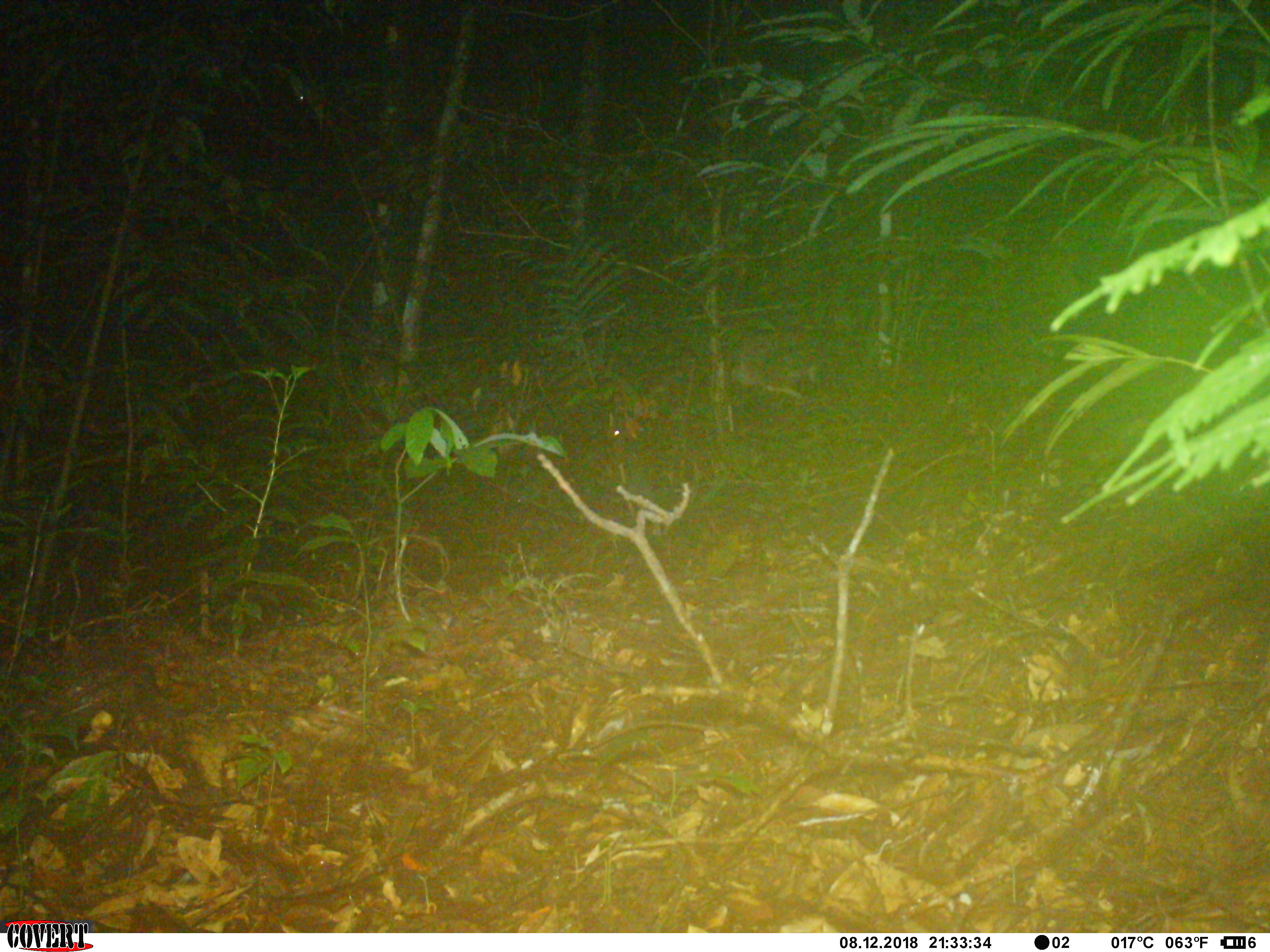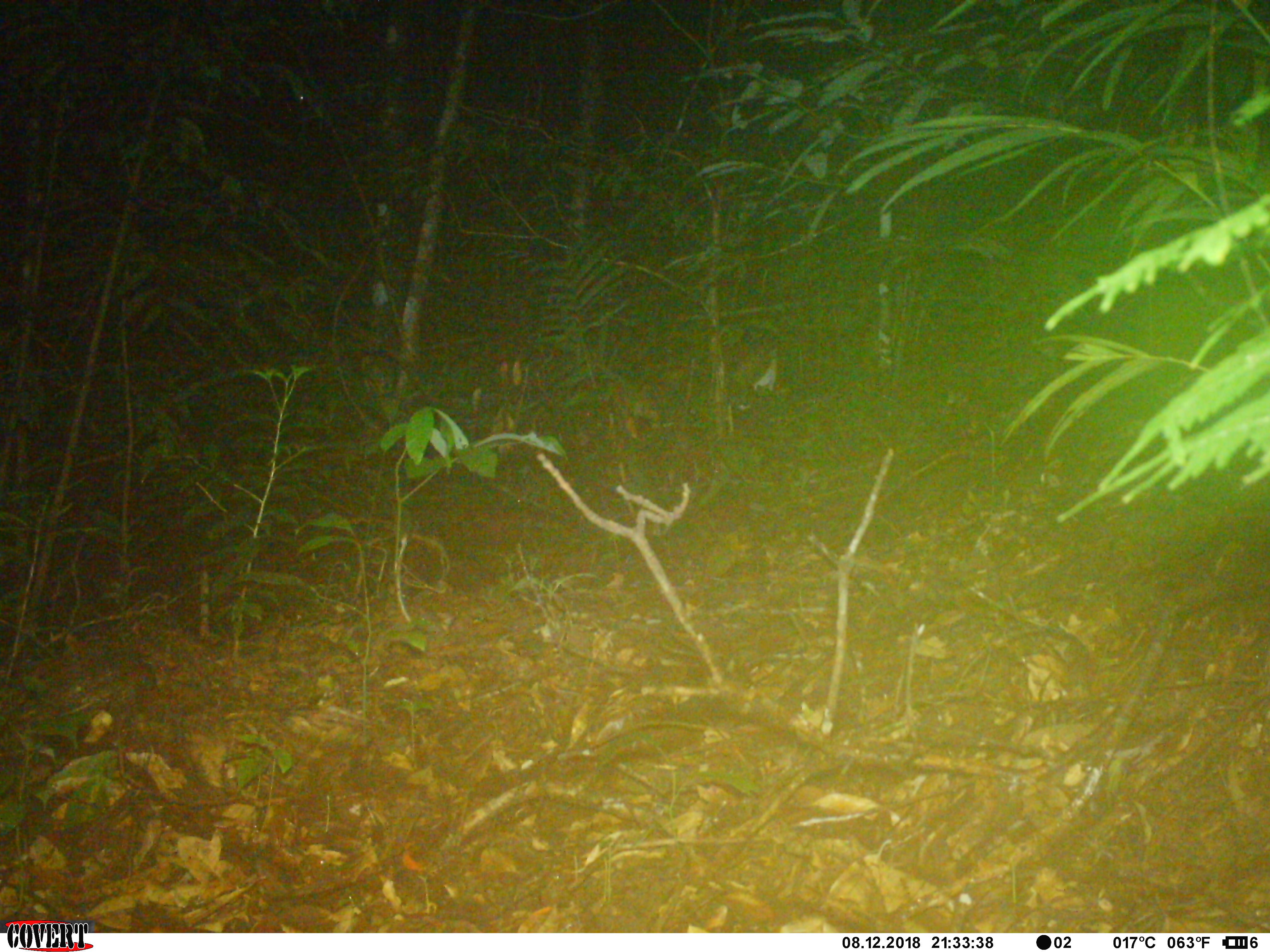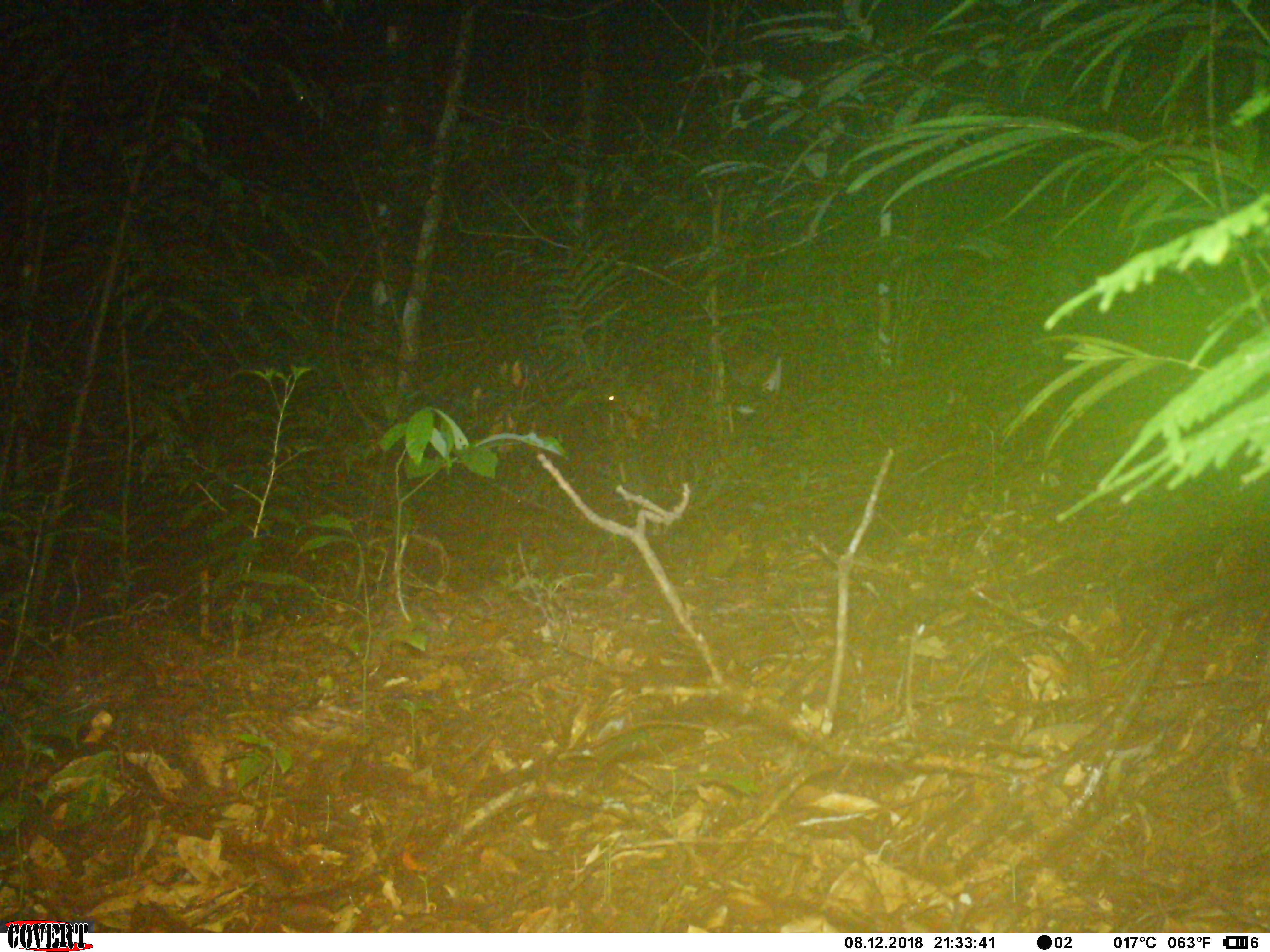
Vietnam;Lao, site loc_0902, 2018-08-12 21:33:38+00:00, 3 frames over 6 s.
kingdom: Animalia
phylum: Chordata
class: Mammalia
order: Artiodactyla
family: Cervidae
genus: Muntiacus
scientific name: Muntiacus rooseveltorum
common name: roosevelt's muntjac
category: roosevelts muntjac group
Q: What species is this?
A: Roosevelts muntjac group (roosevelt's muntjac) (Muntiacus rooseveltorum).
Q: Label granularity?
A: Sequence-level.